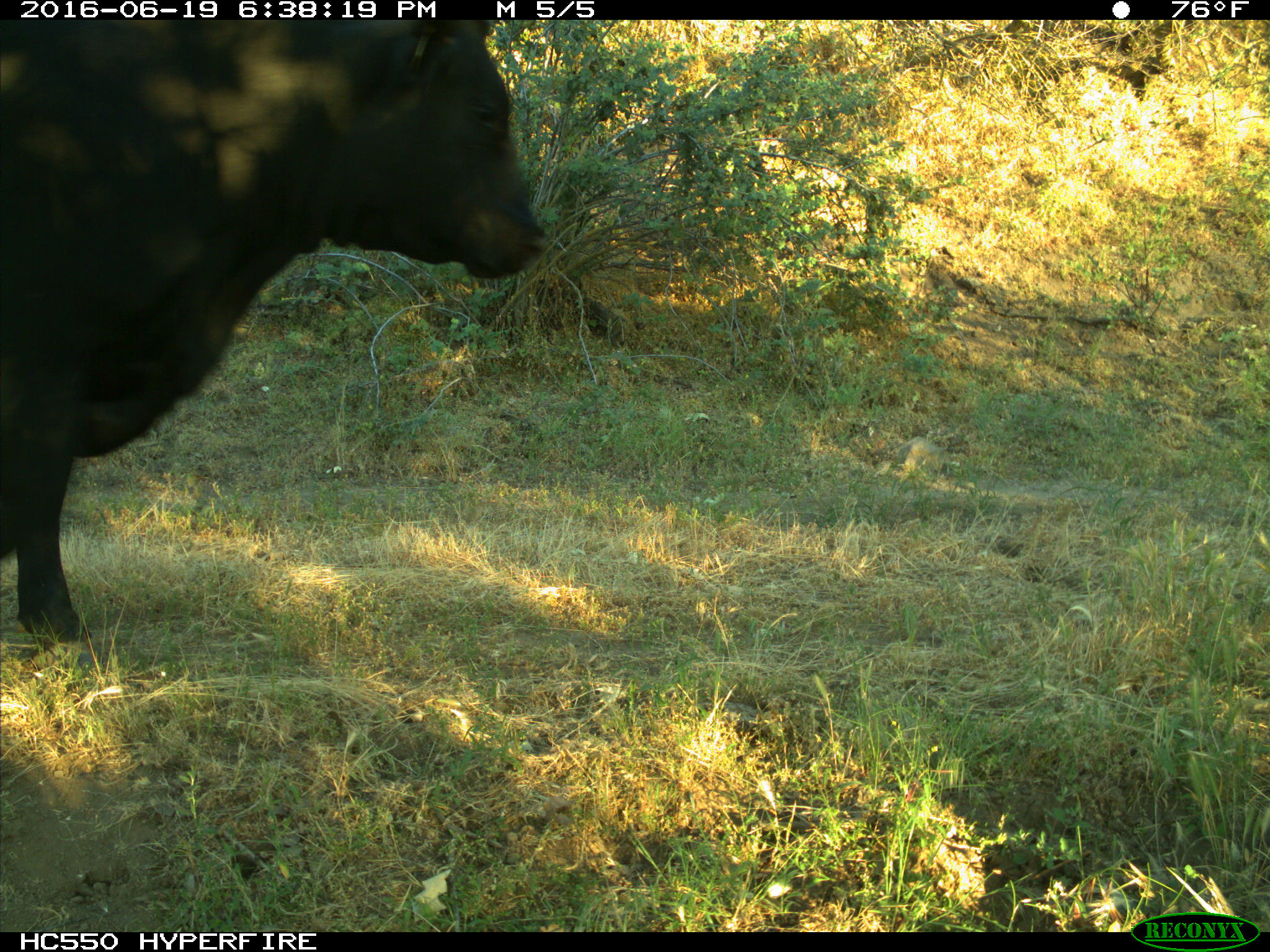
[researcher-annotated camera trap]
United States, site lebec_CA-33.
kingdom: Animalia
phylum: Chordata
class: Mammalia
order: Artiodactyla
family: Bovidae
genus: Bos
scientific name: Bos taurus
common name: domestic cow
Bos taurus (domestic cow).